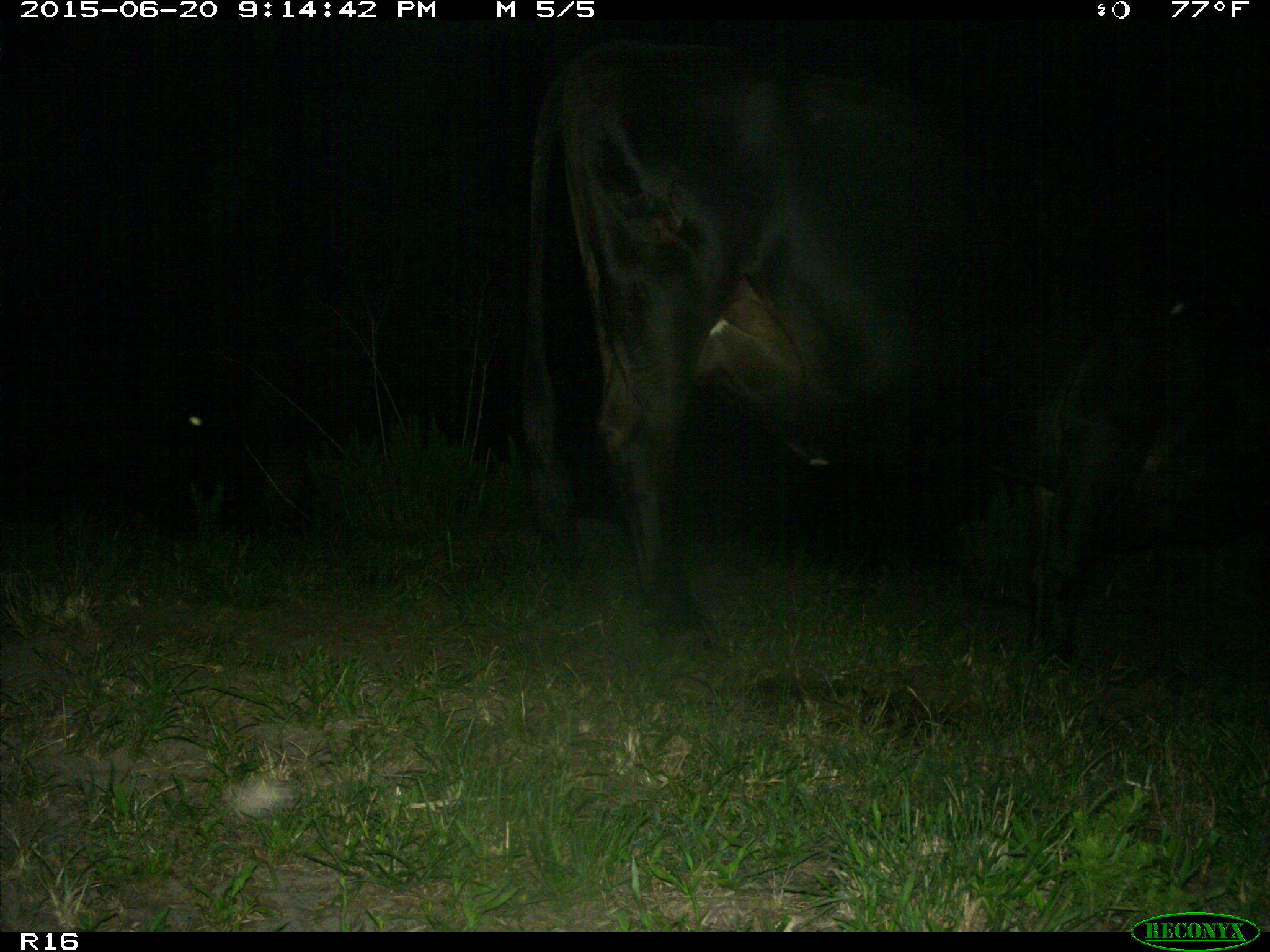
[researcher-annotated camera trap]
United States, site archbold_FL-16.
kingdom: Animalia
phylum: Chordata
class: Mammalia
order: Artiodactyla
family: Bovidae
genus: Bos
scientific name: Bos taurus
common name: domestic cow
Bos taurus (domestic cow).